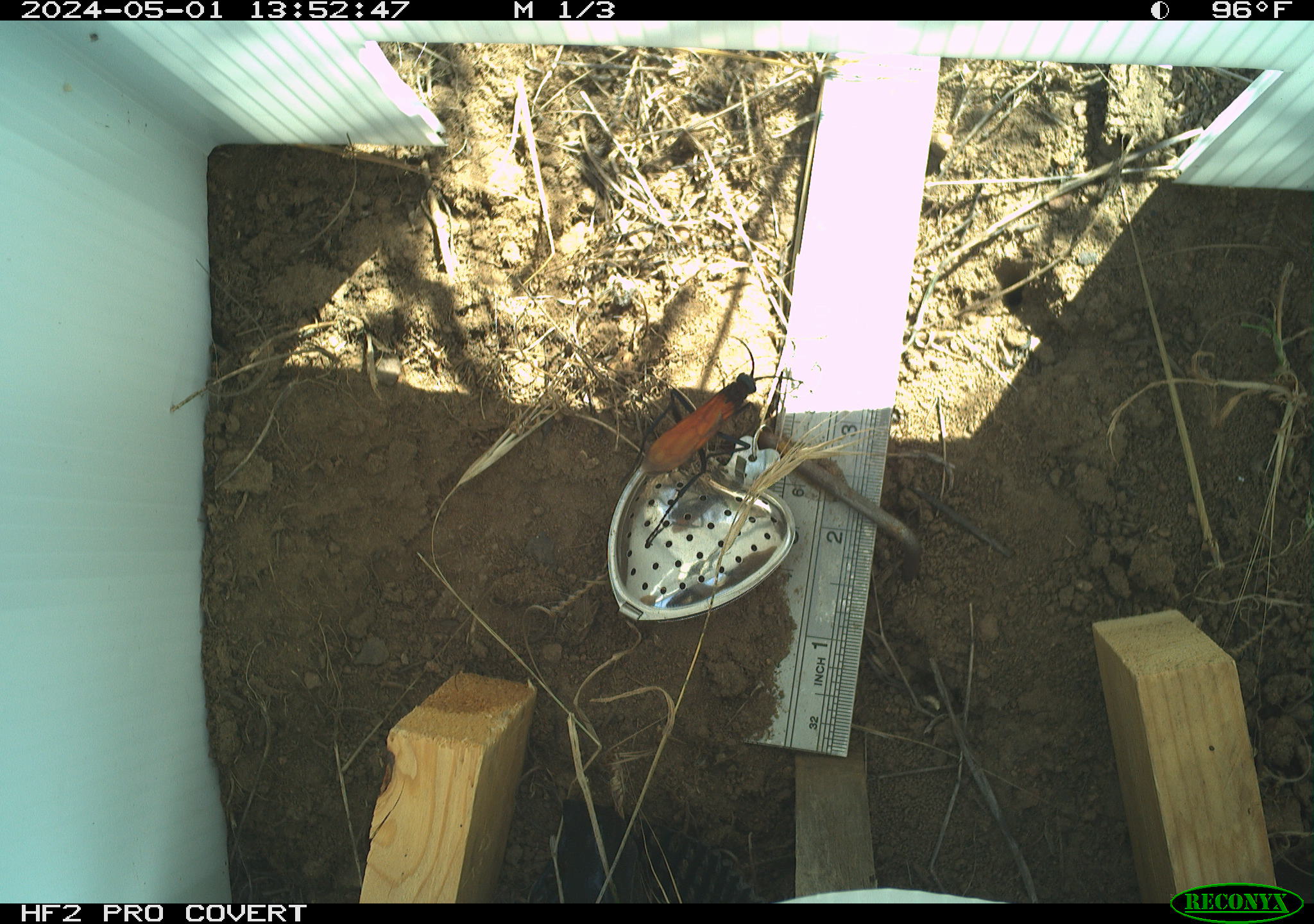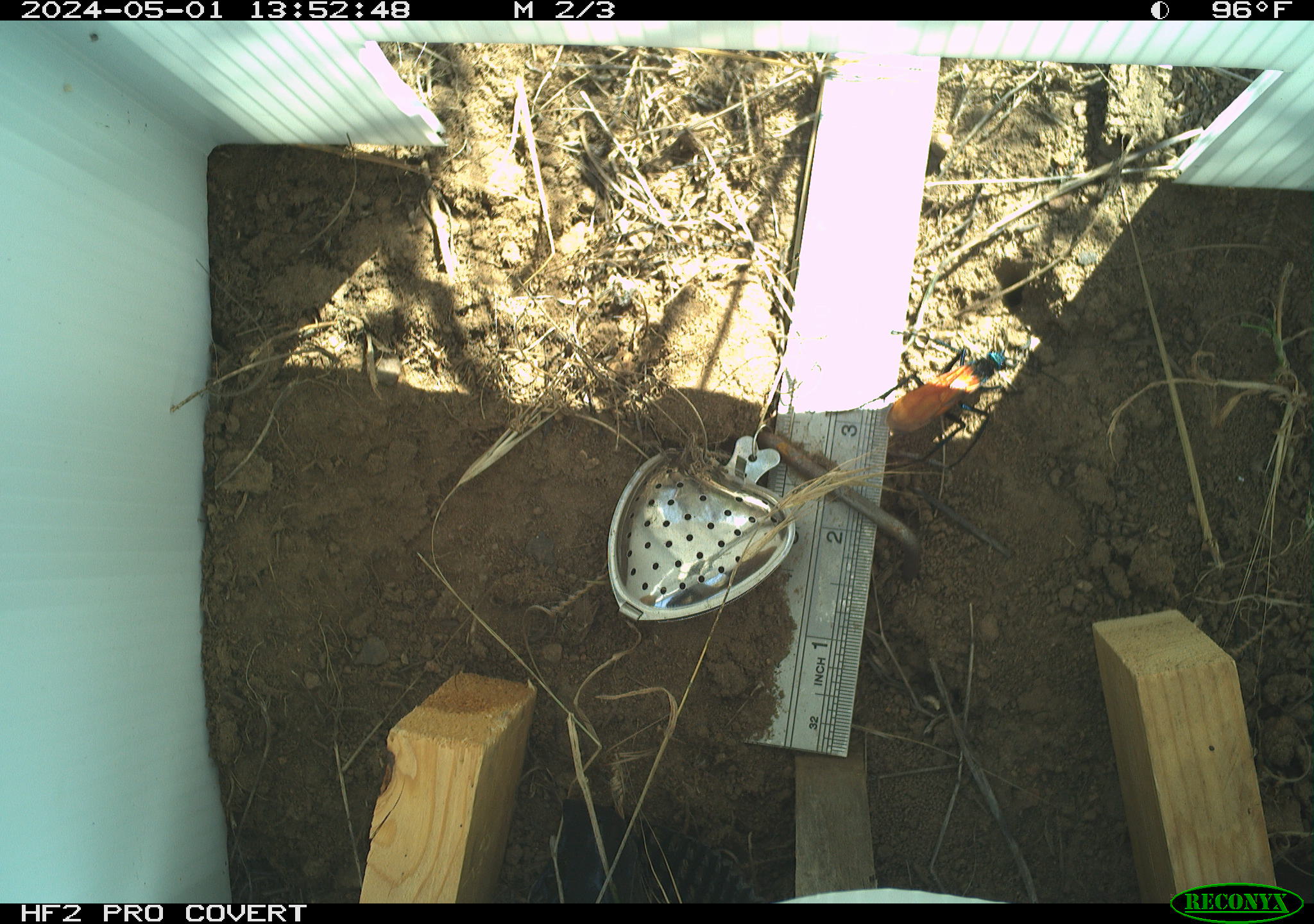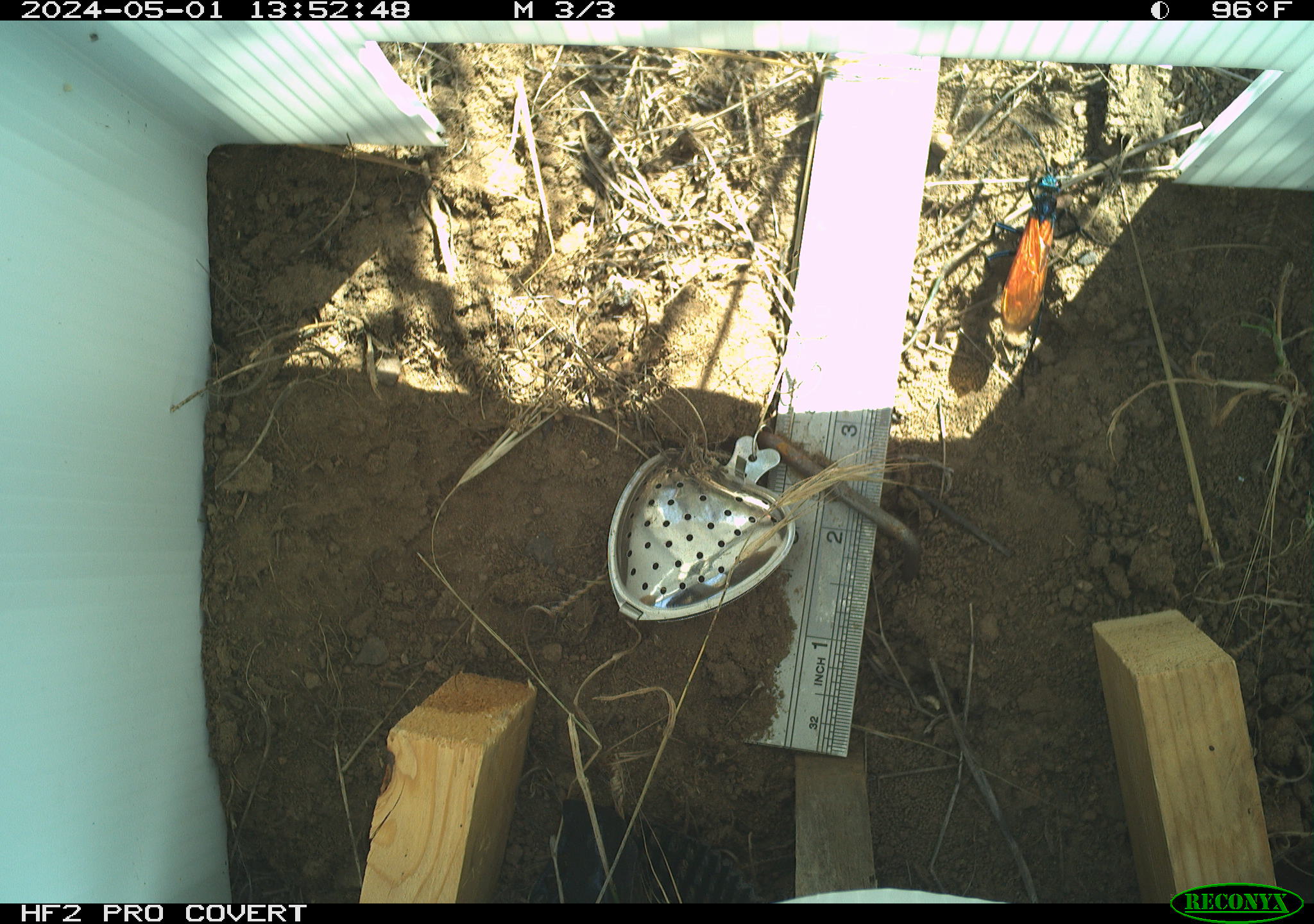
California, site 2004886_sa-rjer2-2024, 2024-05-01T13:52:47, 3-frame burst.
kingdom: Animalia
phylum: Arthropoda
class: Insecta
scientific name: Insecta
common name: insect